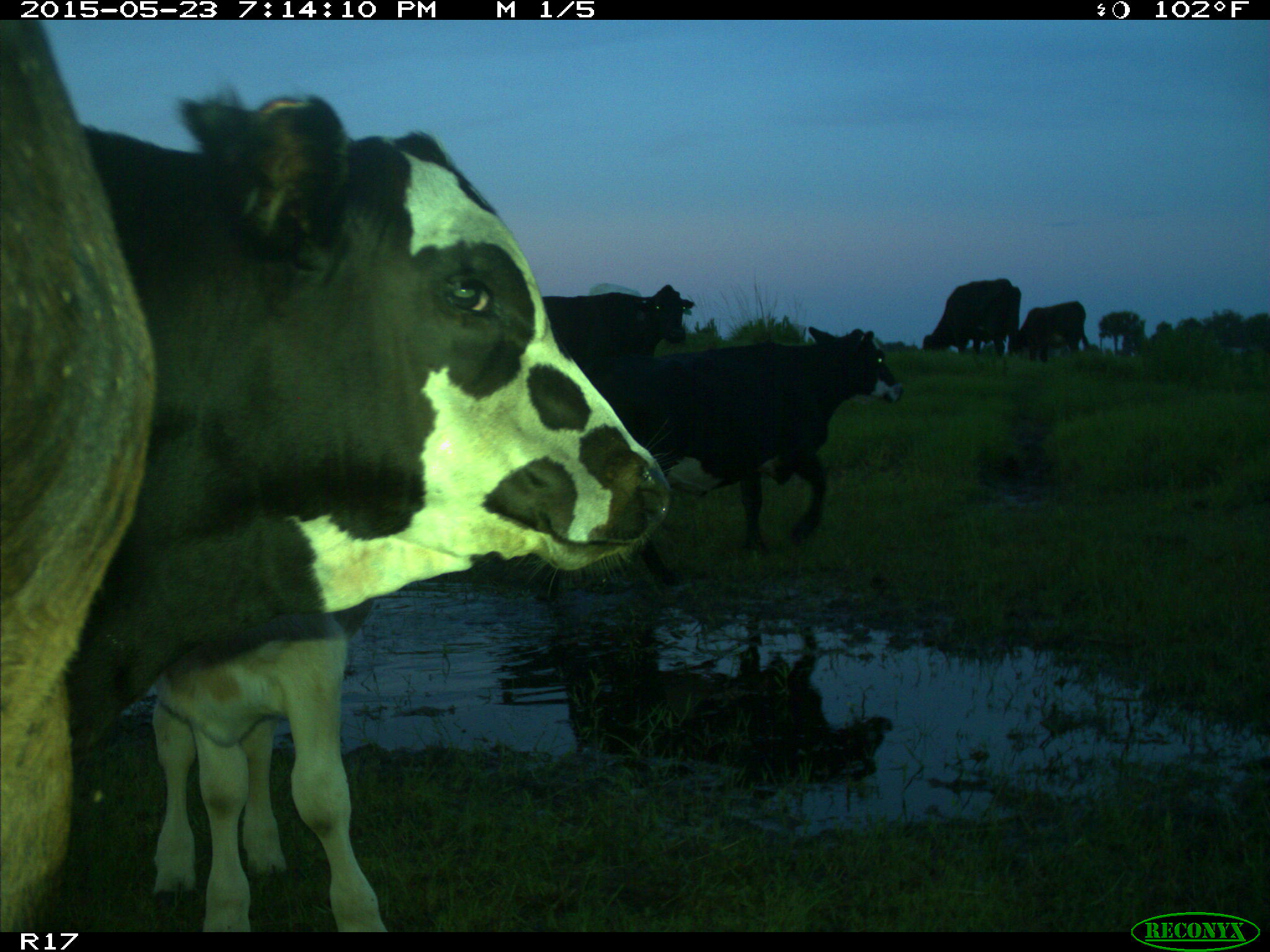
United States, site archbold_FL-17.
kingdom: Animalia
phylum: Chordata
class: Mammalia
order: Artiodactyla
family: Bovidae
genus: Bos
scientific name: Bos taurus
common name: domestic cow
Bos taurus (domestic cow).